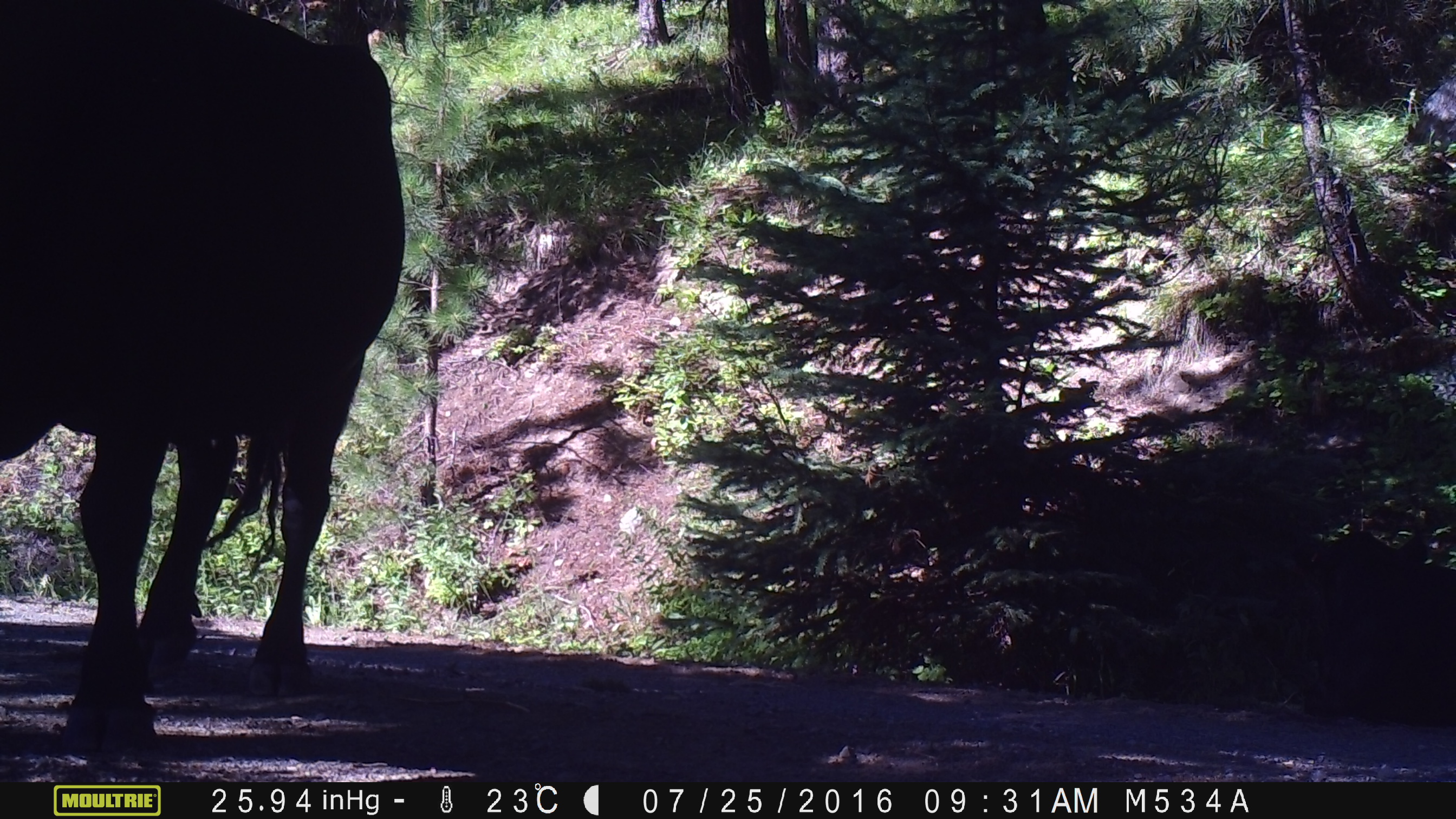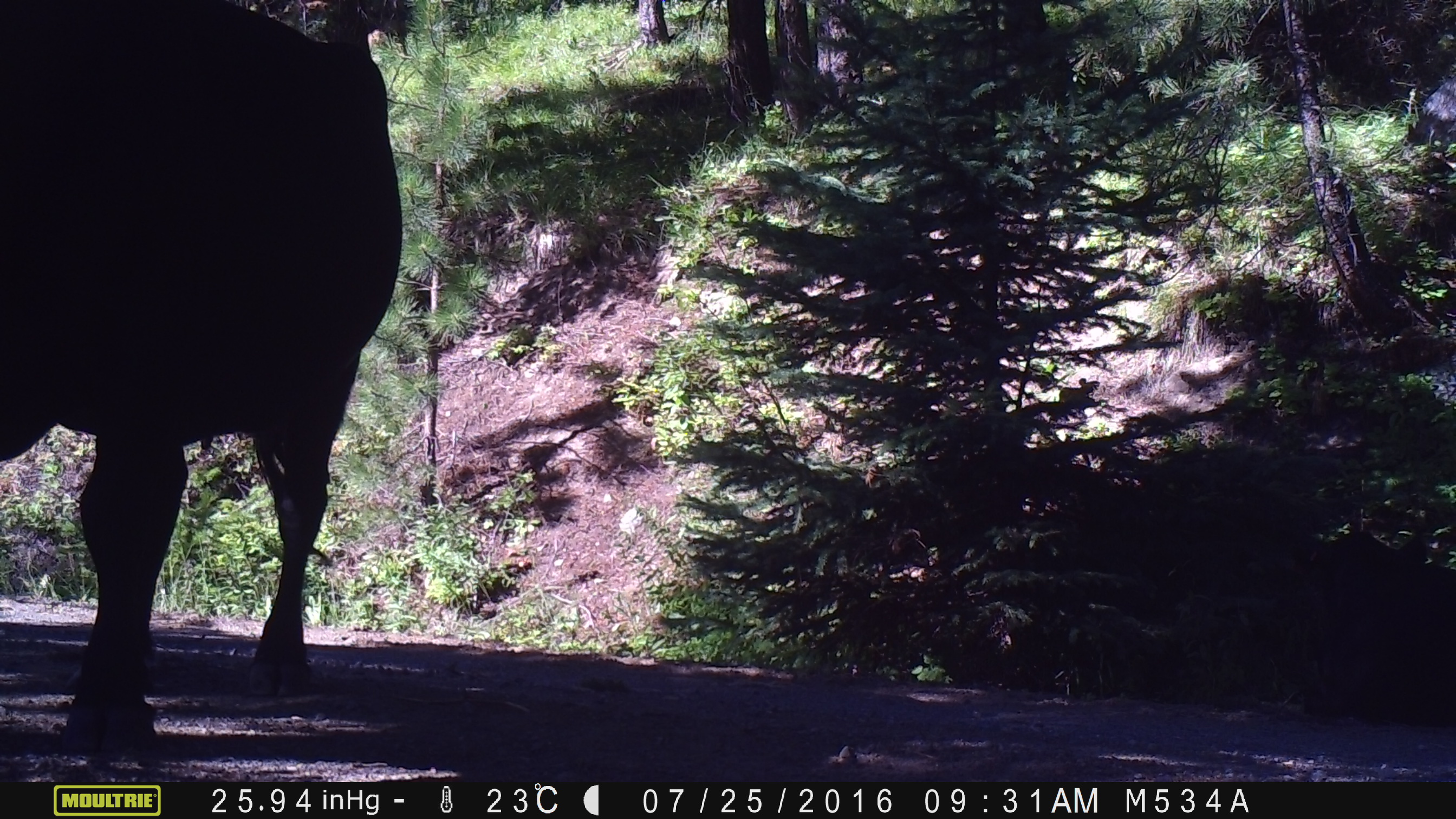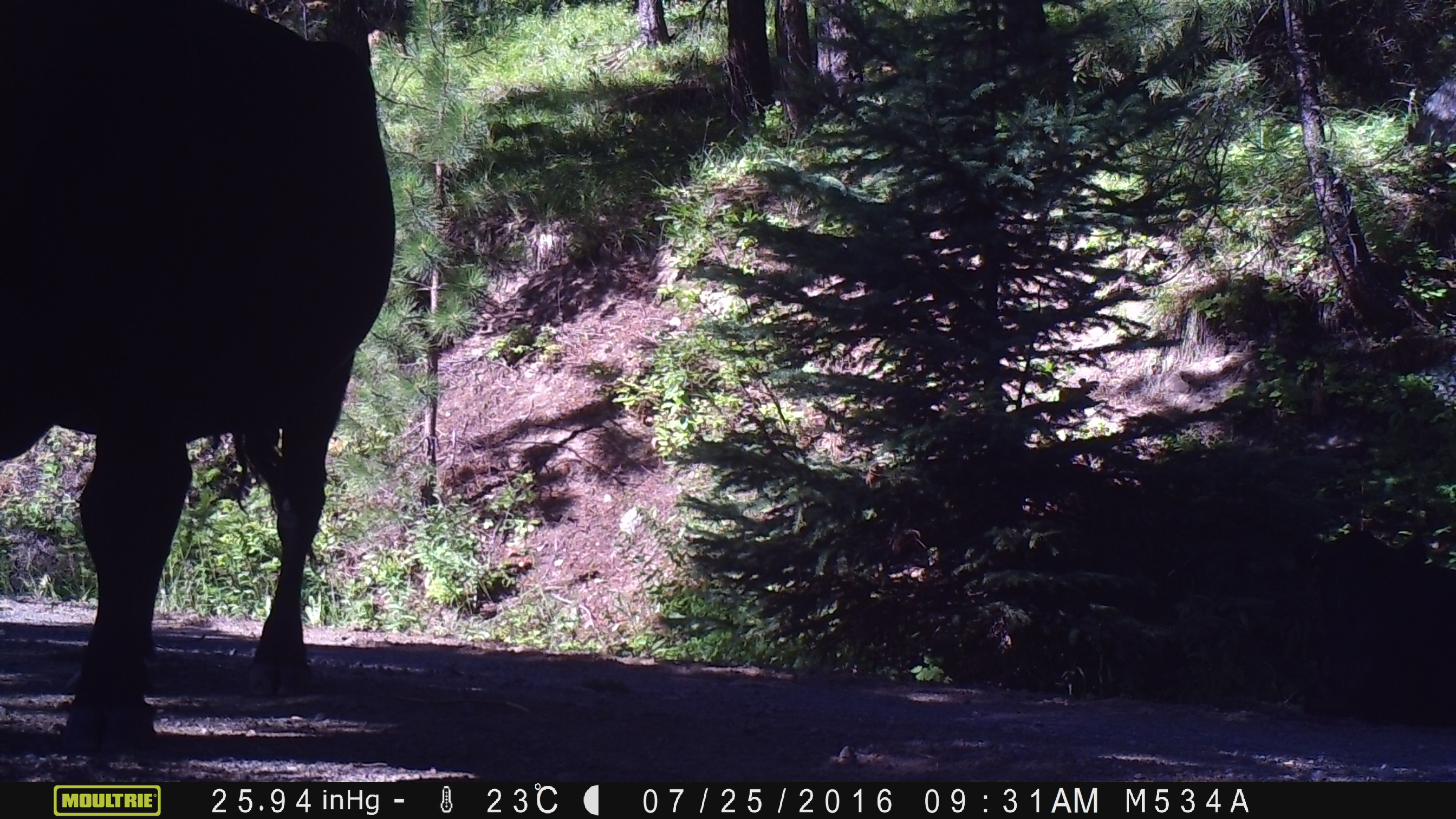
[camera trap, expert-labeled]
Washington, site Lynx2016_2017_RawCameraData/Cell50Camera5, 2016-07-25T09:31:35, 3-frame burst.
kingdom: Animalia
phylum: Chordata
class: Mammalia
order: Artiodactyla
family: Bovidae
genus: Bos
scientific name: Bos taurus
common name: domestic cattle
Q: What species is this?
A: Domestic cattle (Bos taurus).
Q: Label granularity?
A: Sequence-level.